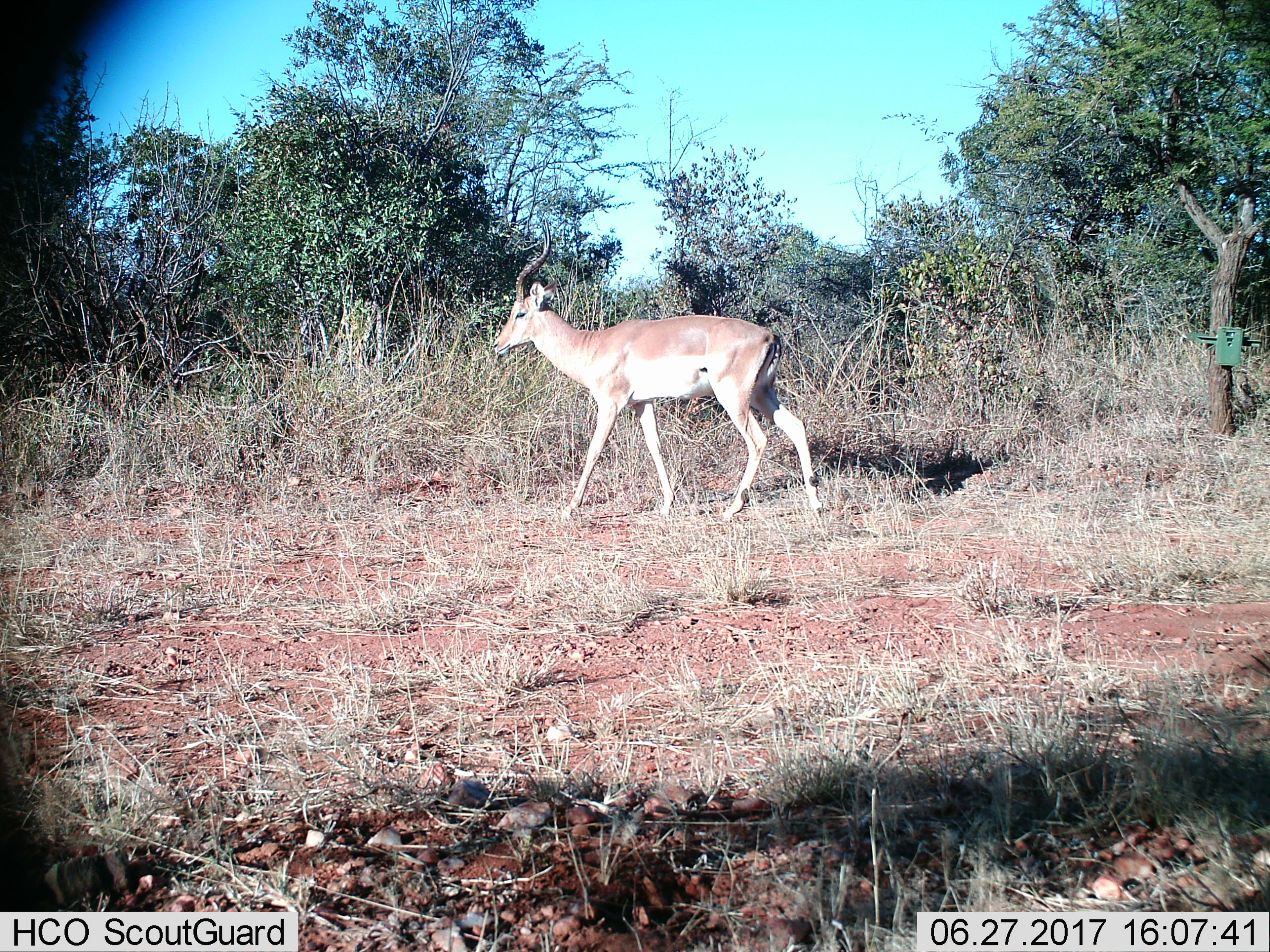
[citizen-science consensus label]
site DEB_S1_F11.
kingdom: Animalia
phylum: Chordata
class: Mammalia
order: Artiodactyla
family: Bovidae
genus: Aepyceros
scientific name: Aepyceros melampus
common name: impala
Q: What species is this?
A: Impala (Aepyceros melampus).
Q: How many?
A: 1.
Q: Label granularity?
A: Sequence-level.